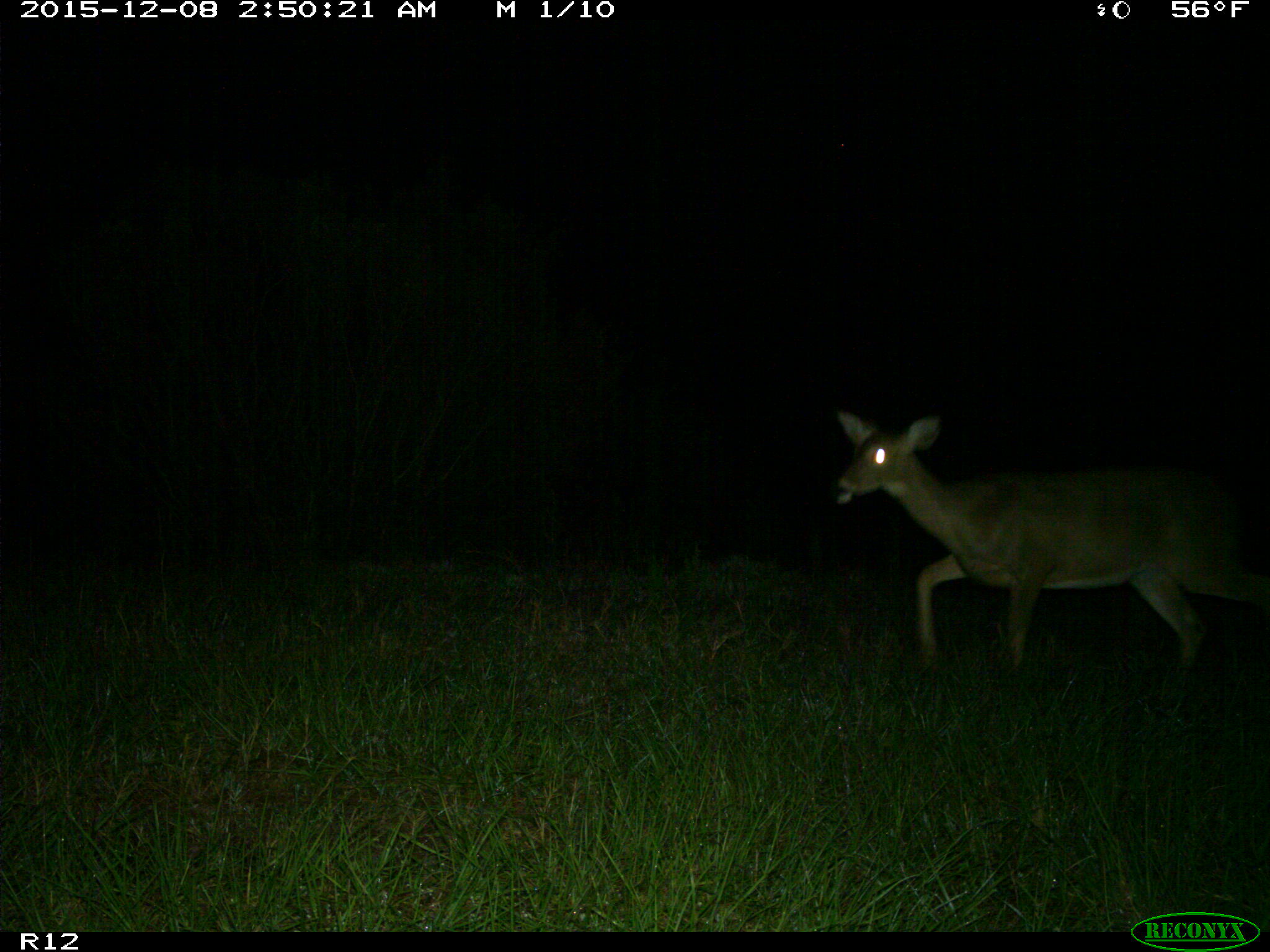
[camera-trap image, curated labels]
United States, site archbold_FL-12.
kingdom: Animalia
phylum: Chordata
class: Mammalia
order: Artiodactyla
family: Cervidae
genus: Odocoileus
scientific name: Odocoileus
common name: deer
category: unidentified deer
Unidentified deer (deer) (Odocoileus).